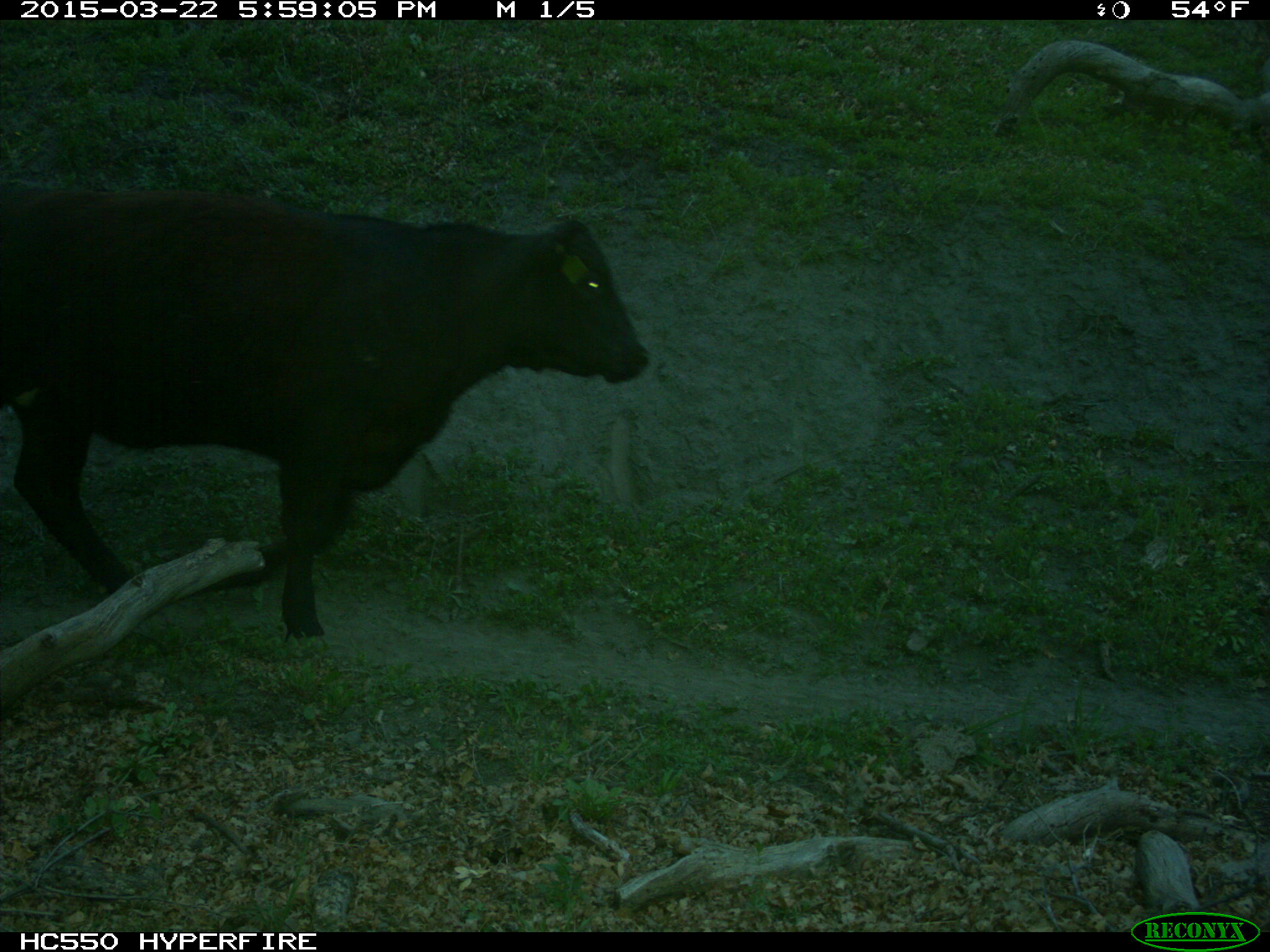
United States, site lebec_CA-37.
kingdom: Animalia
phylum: Chordata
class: Mammalia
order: Artiodactyla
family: Bovidae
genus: Bos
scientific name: Bos taurus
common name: domestic cow